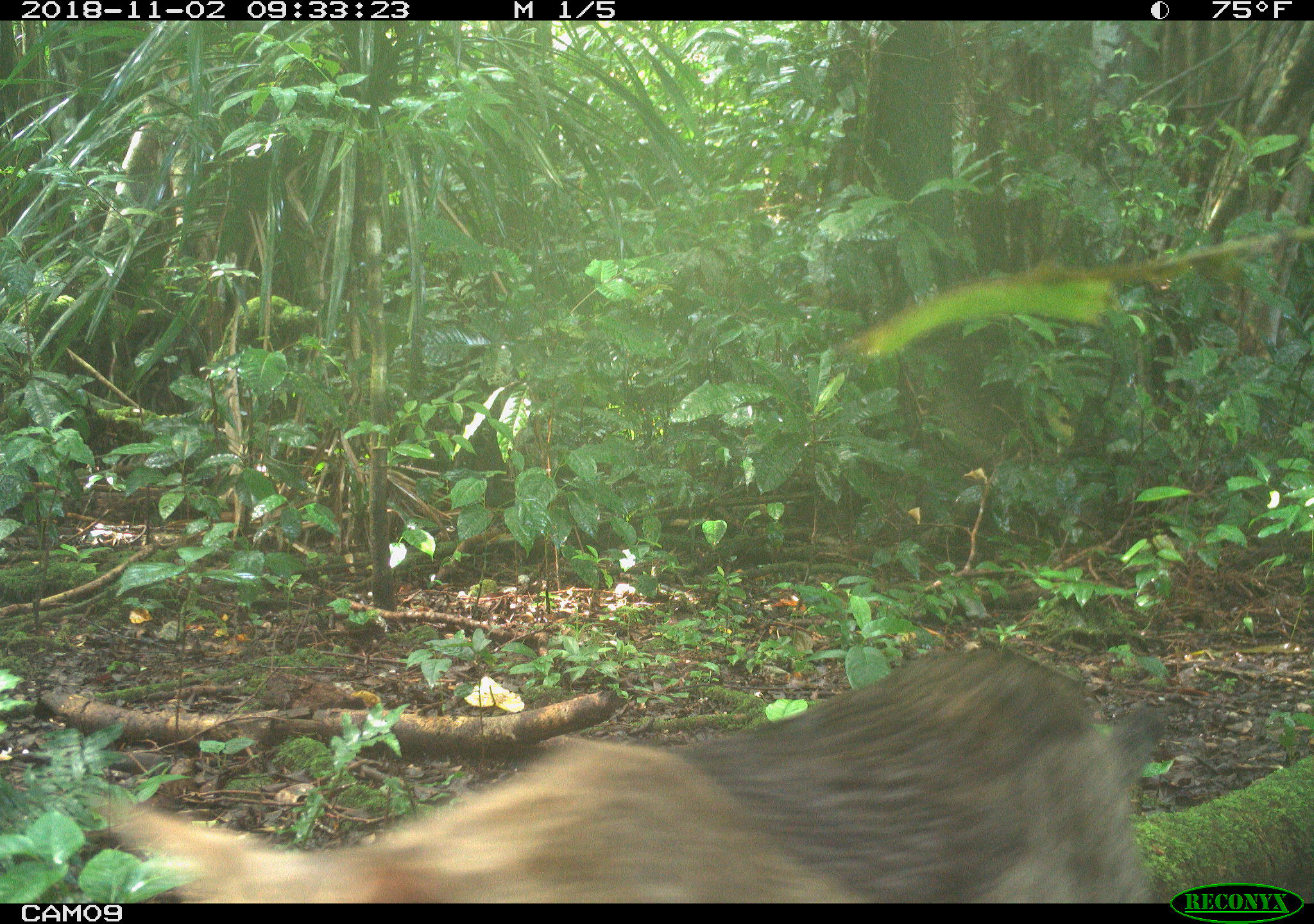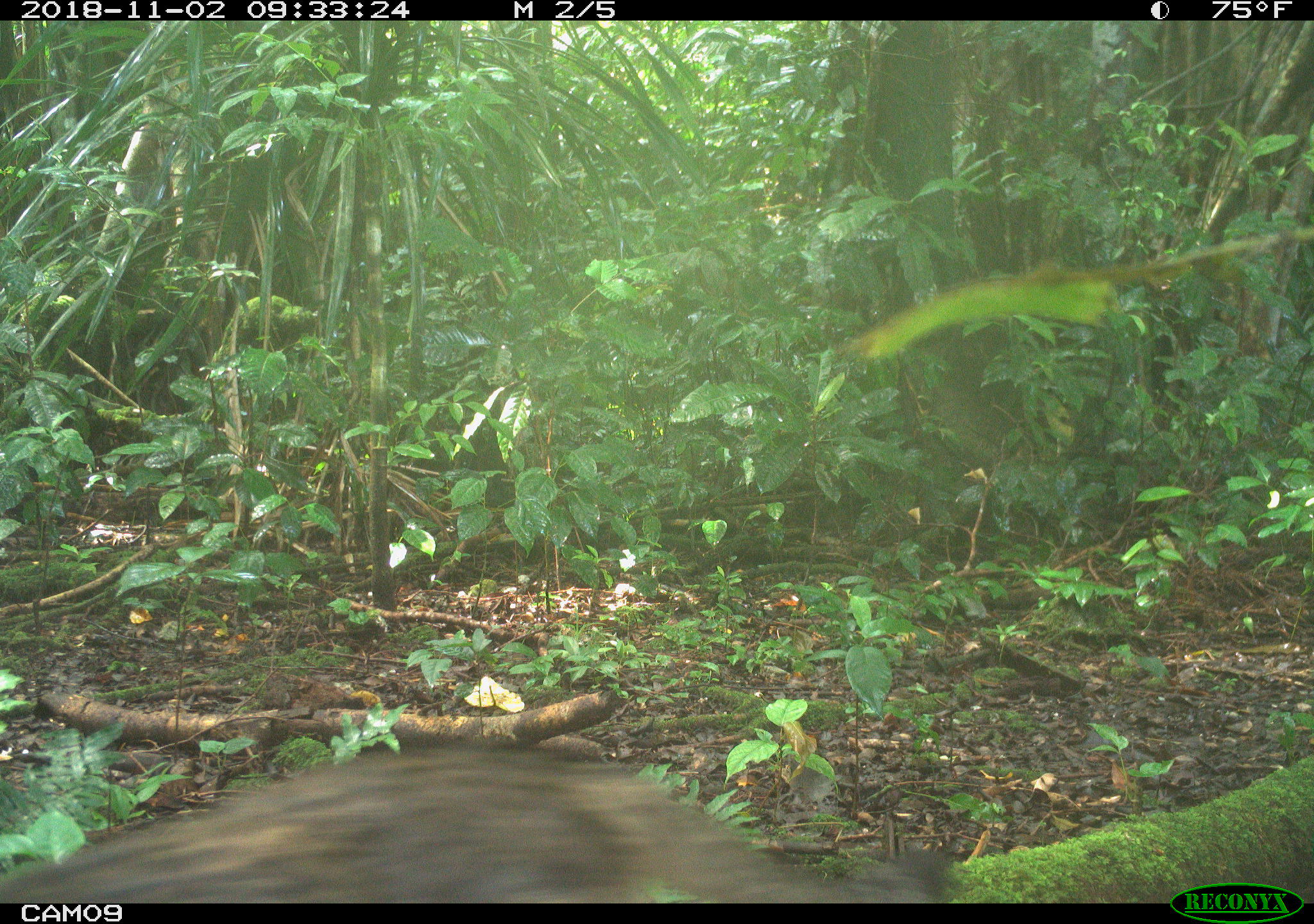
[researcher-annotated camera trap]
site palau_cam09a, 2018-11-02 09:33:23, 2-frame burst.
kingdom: Animalia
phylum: Chordata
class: Mammalia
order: Carnivora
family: Felidae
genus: Felis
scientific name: Felis catus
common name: cat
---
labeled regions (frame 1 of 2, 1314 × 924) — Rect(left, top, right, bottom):
cat: Rect(46, 640, 1166, 905)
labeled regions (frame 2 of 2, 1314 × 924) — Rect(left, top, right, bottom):
cat: Rect(0, 717, 964, 905)